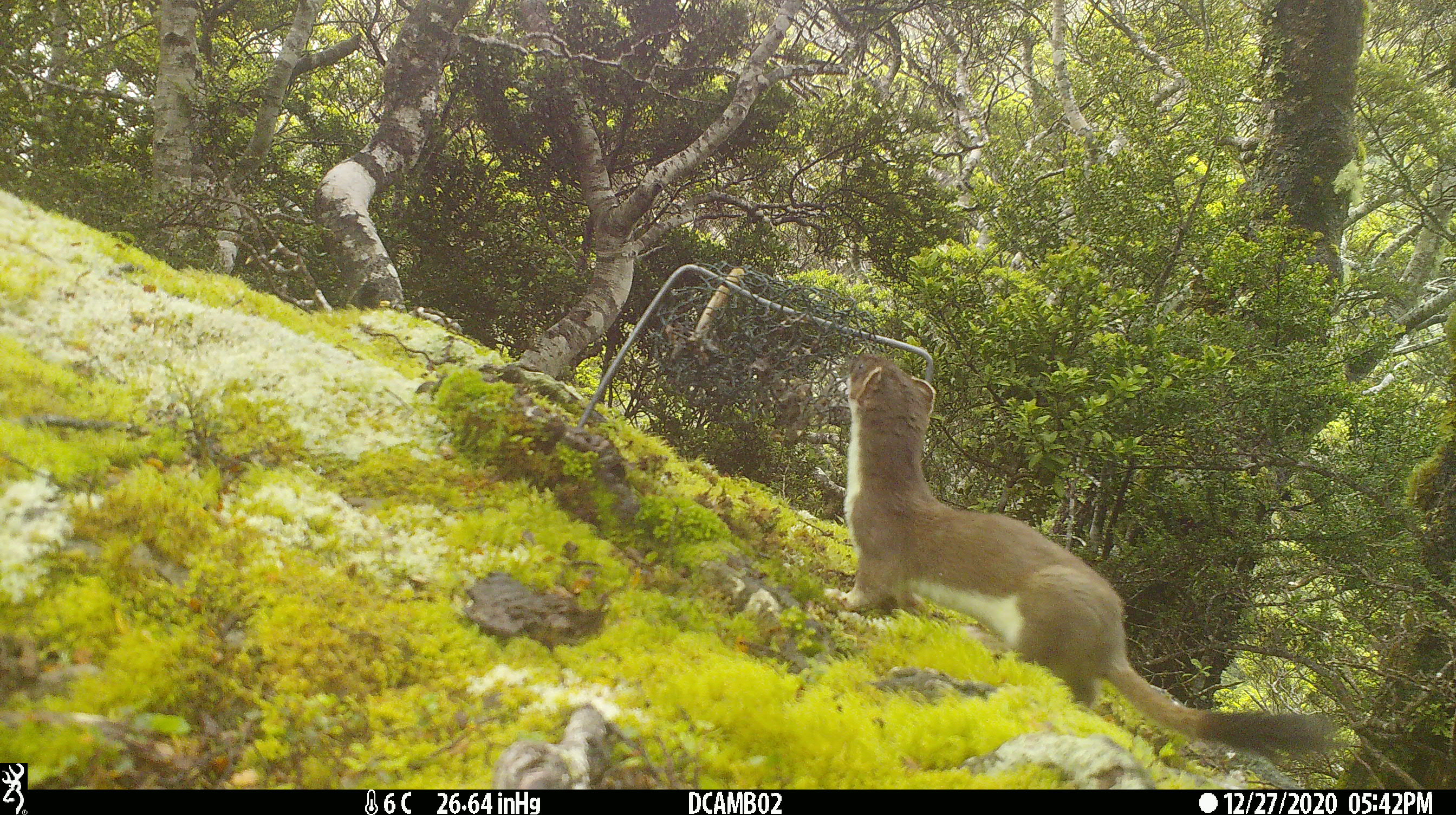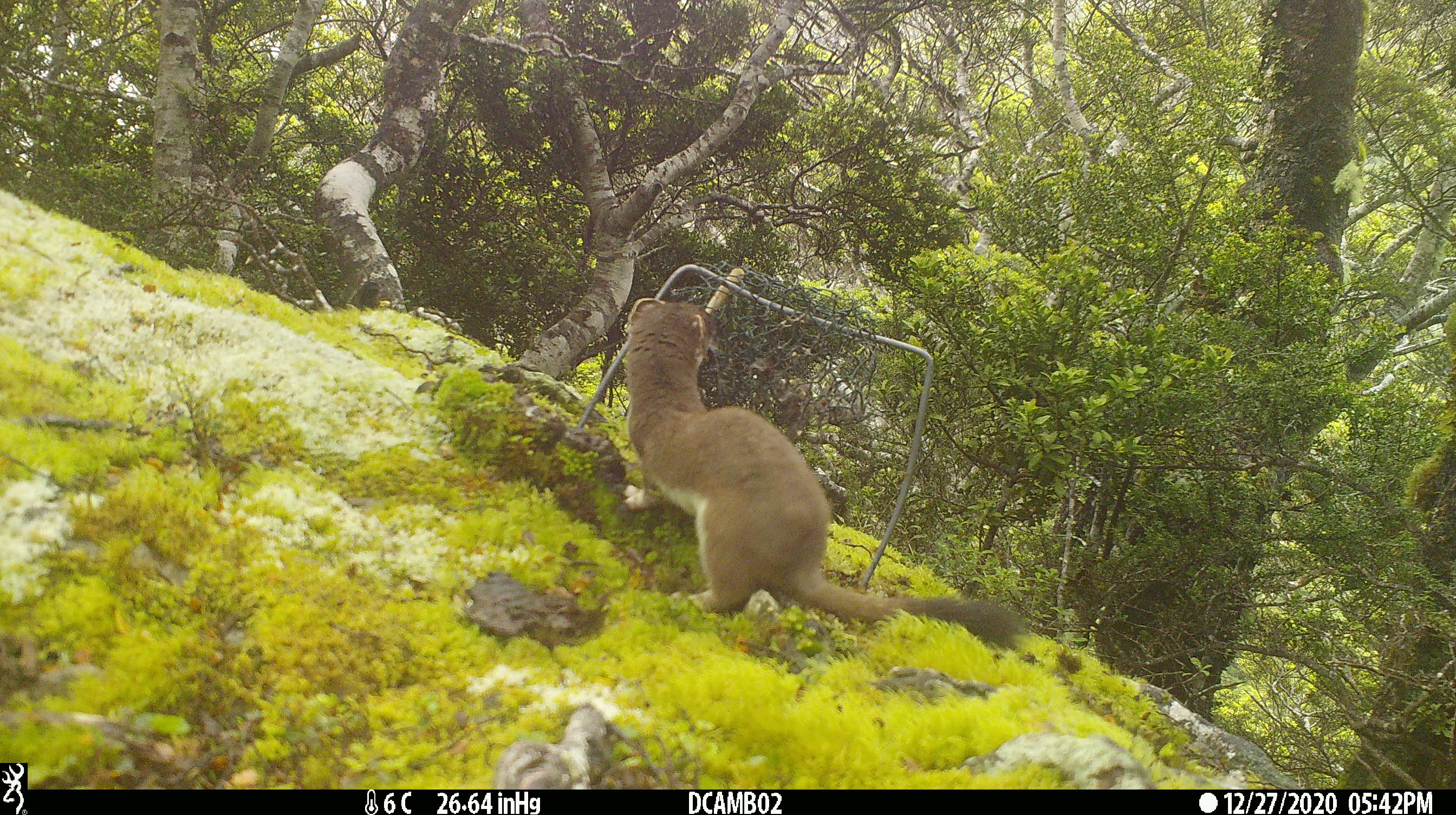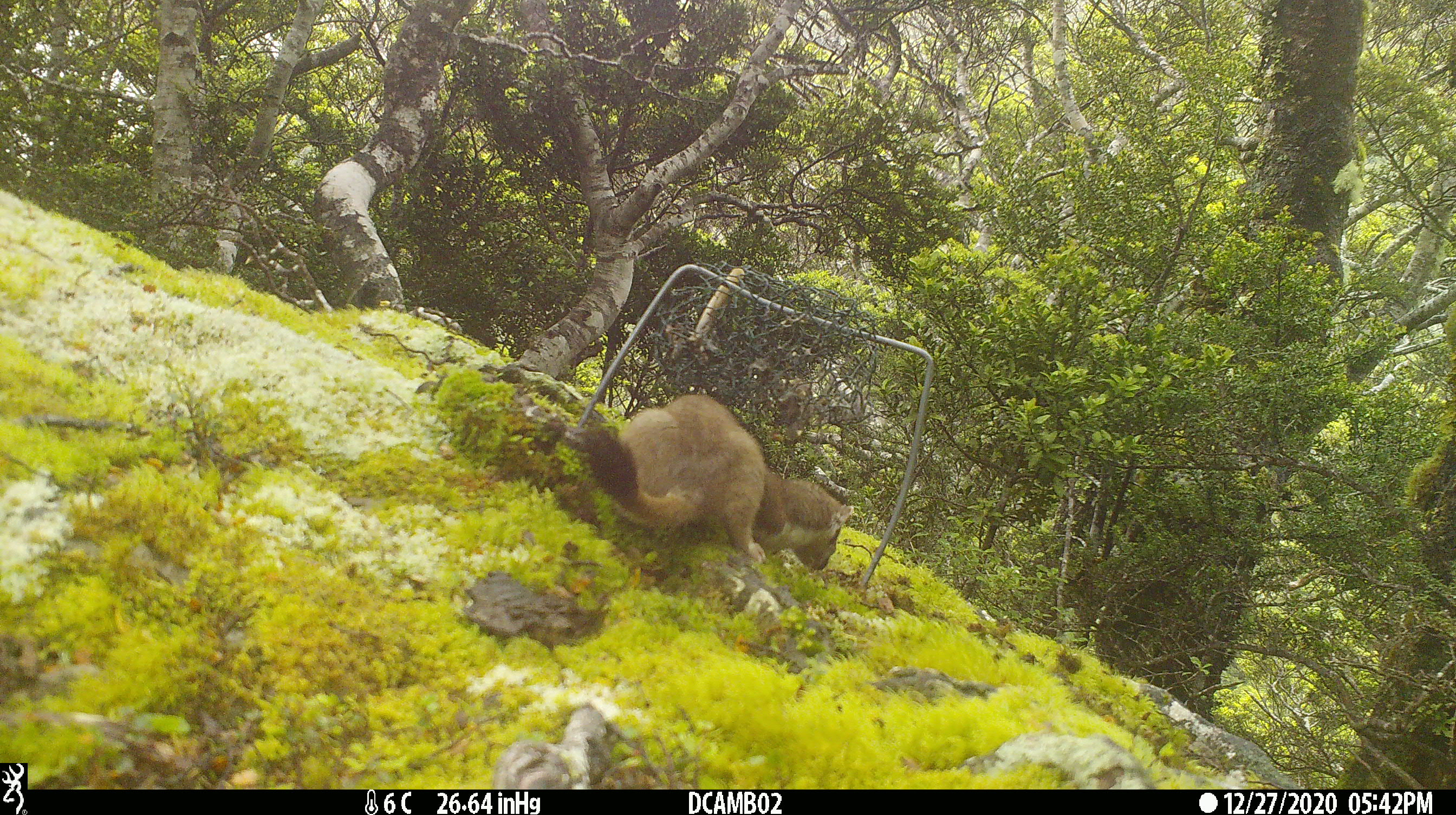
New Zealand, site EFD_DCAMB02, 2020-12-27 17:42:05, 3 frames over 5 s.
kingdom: Animalia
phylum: Chordata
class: Mammalia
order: Carnivora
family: Mustelidae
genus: Mustela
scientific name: Mustela erminea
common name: stoat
Stoat (Mustela erminea).